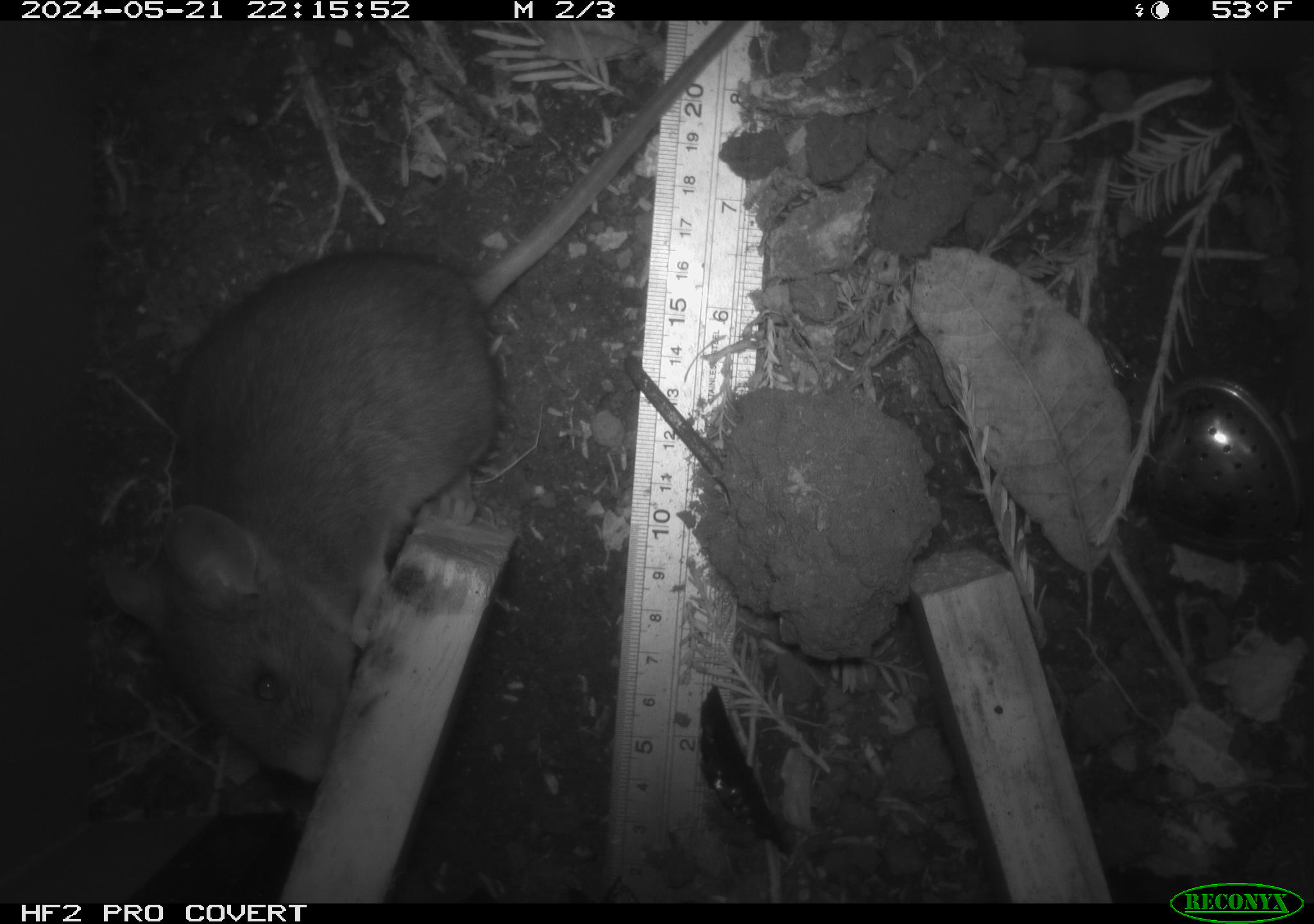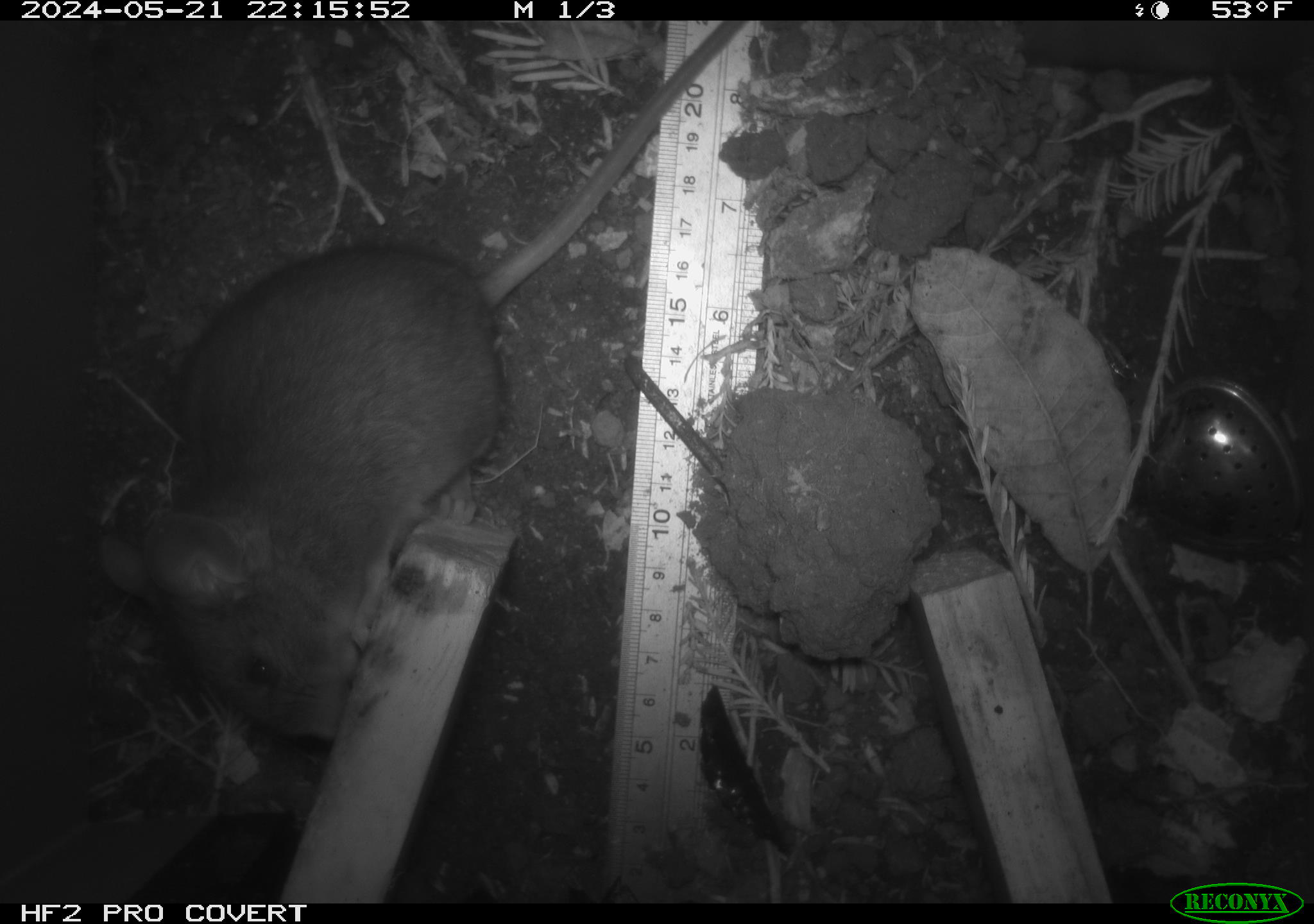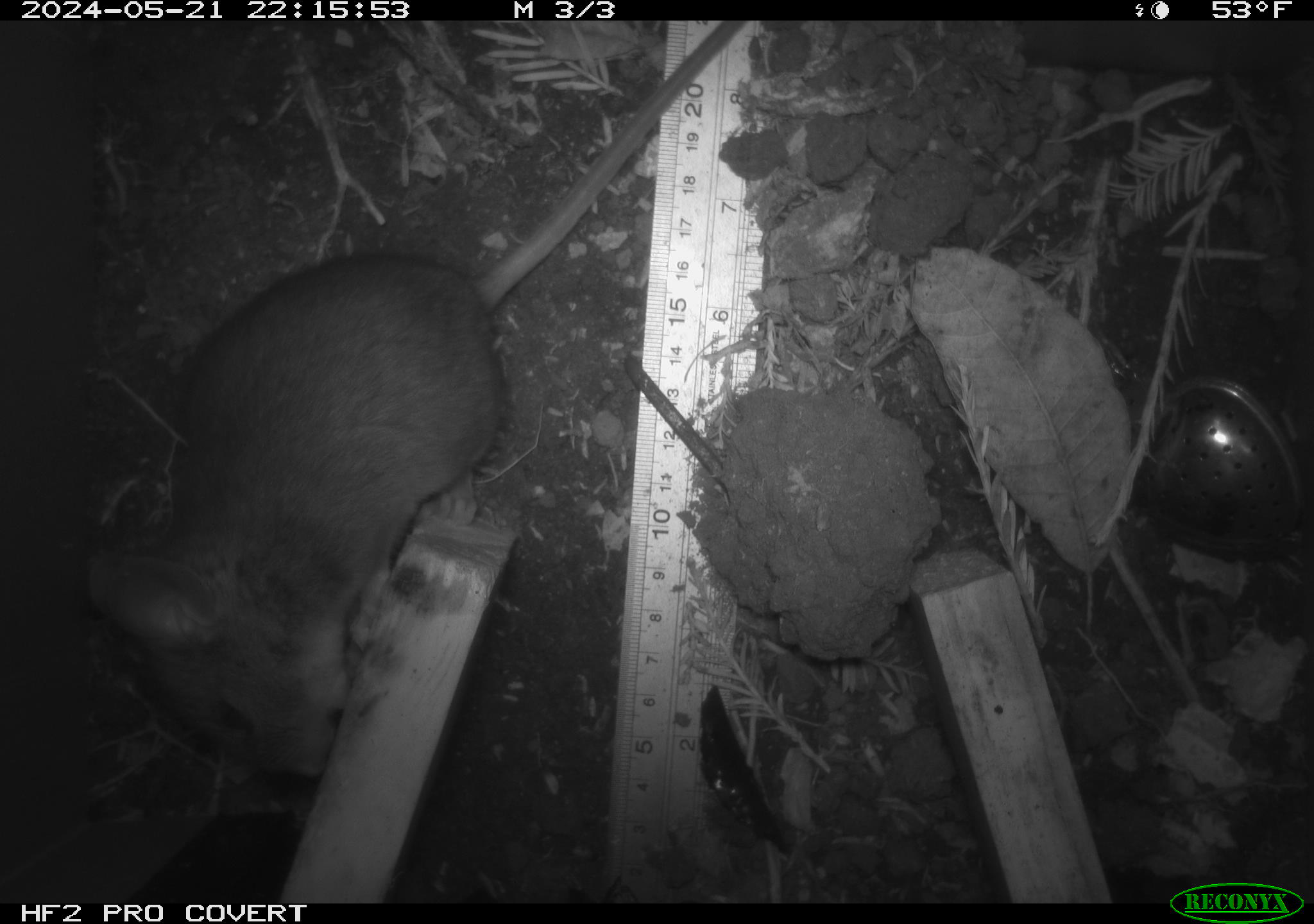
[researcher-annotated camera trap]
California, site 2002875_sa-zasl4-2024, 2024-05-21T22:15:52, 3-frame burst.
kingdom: Animalia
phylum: Chordata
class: Mammalia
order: Rodentia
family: Cricetidae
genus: Neotoma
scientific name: Neotoma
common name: pack rat or woodrat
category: neotoma species